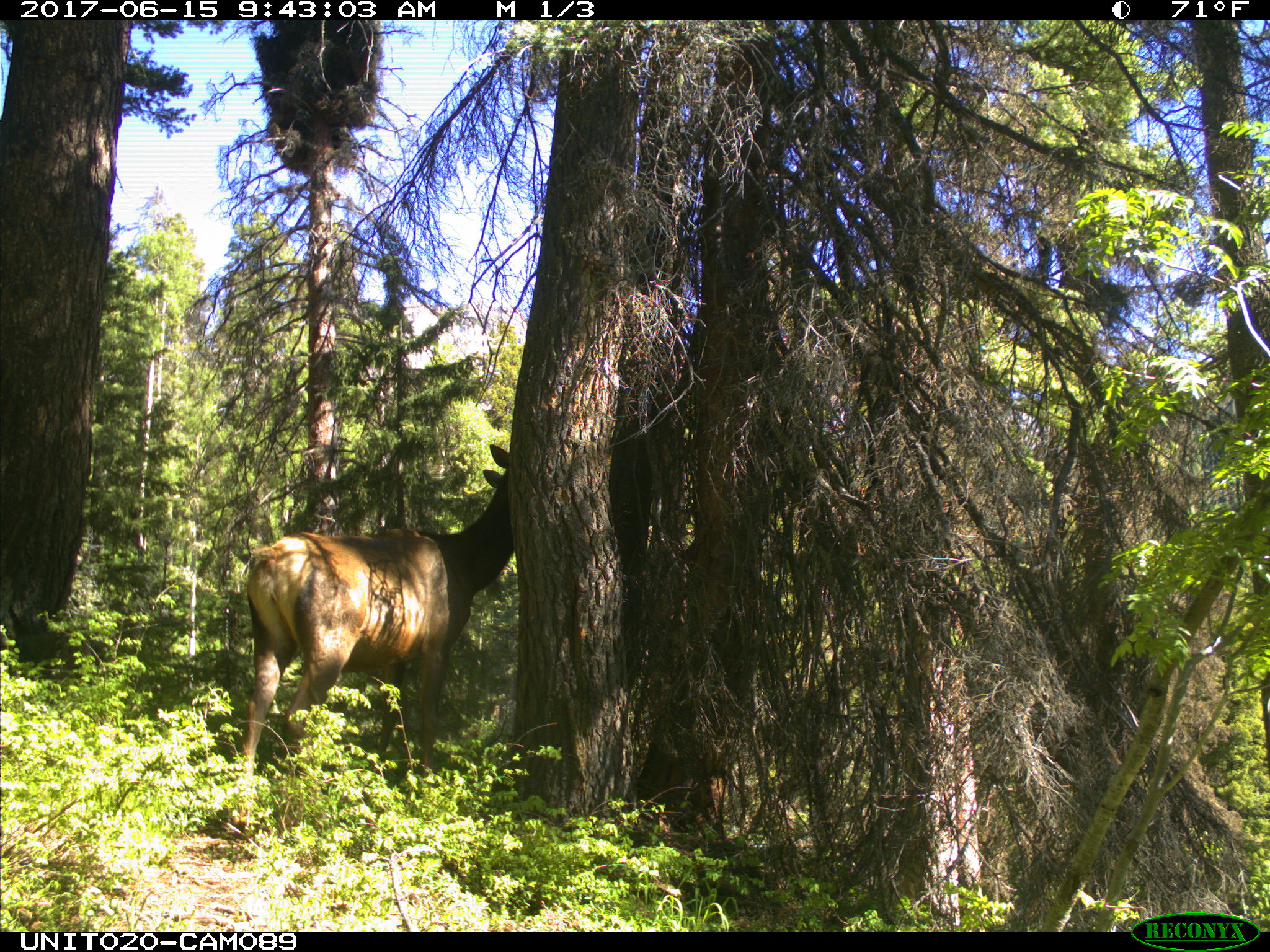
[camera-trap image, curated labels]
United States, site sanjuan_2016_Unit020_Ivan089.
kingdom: Animalia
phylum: Chordata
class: Mammalia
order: Artiodactyla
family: Cervidae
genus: Cervus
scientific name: Cervus elaphus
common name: red deer